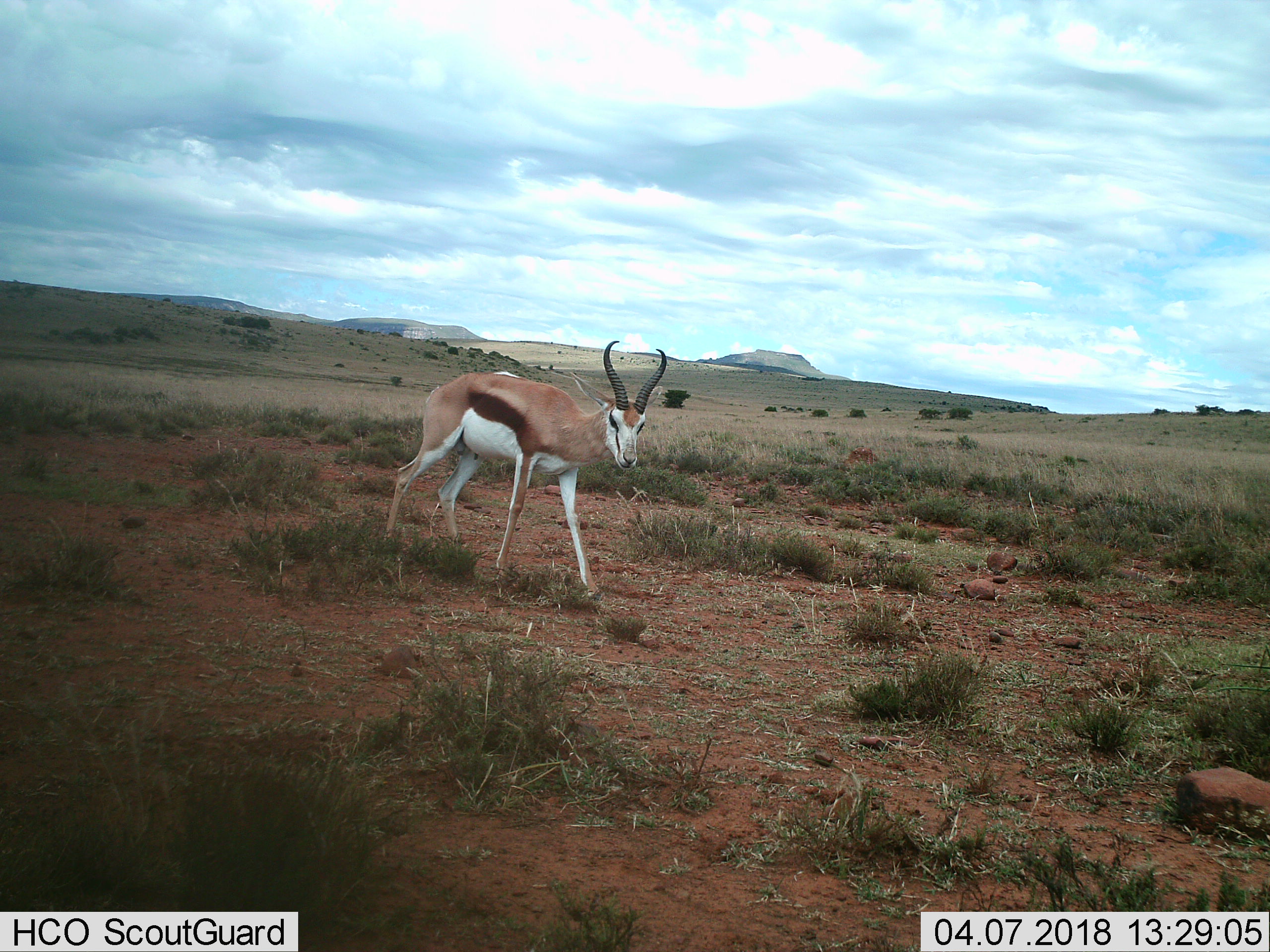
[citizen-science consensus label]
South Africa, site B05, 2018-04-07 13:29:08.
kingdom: Animalia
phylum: Chordata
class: Mammalia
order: Artiodactyla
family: Bovidae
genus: Antidorcas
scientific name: Antidorcas marsupialis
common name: springbok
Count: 1.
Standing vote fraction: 0%.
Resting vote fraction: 0%.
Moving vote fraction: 100%.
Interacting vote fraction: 0%.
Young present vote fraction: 0%.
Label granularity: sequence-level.